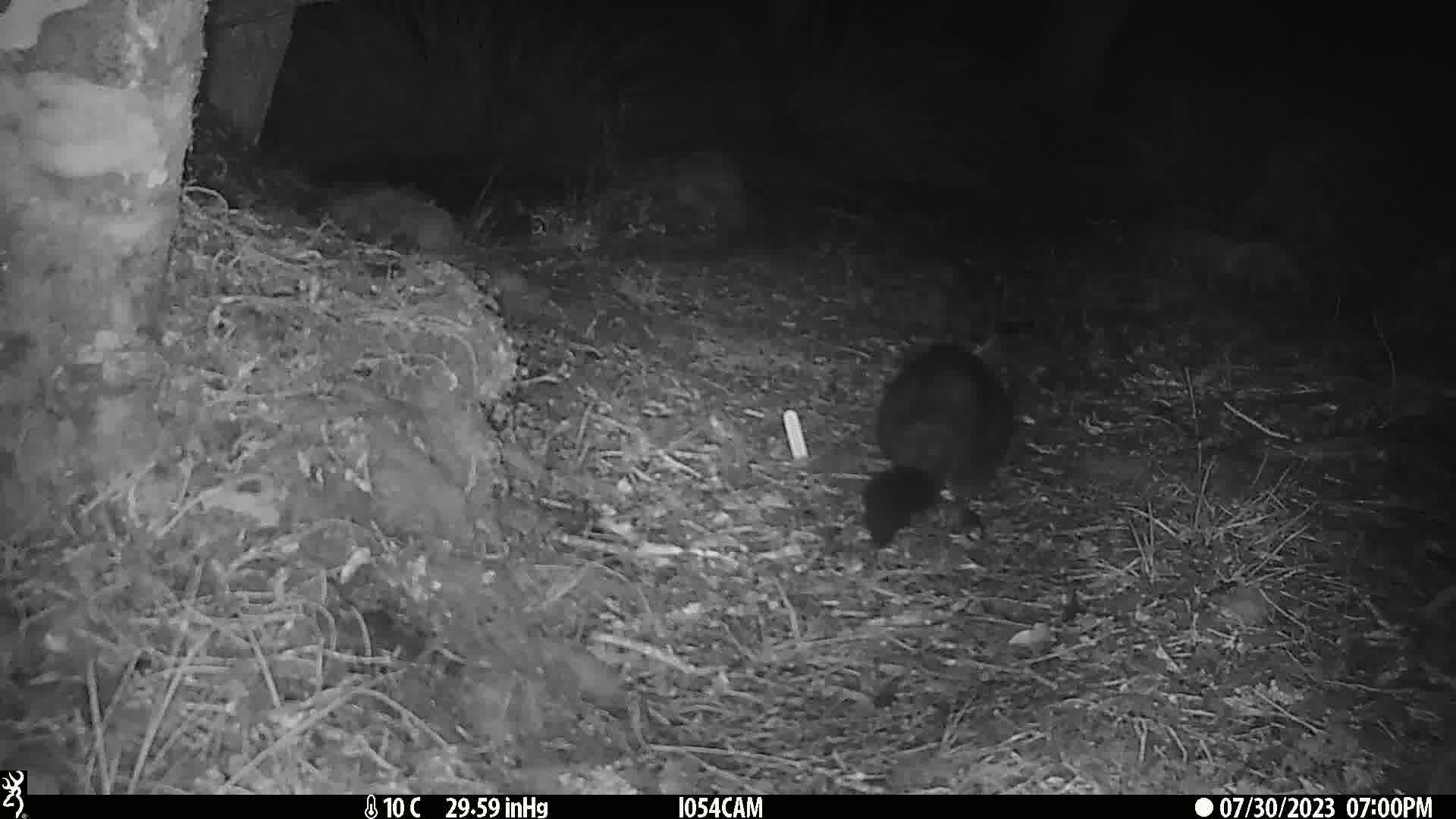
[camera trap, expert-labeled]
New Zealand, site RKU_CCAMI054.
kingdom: Animalia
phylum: Chordata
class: Mammalia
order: Diprotodontia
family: Phalangeridae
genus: Trichosurus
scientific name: Trichosurus vulpecula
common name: common brushtail possum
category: possum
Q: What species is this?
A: Possum (common brushtail possum) (Trichosurus vulpecula).